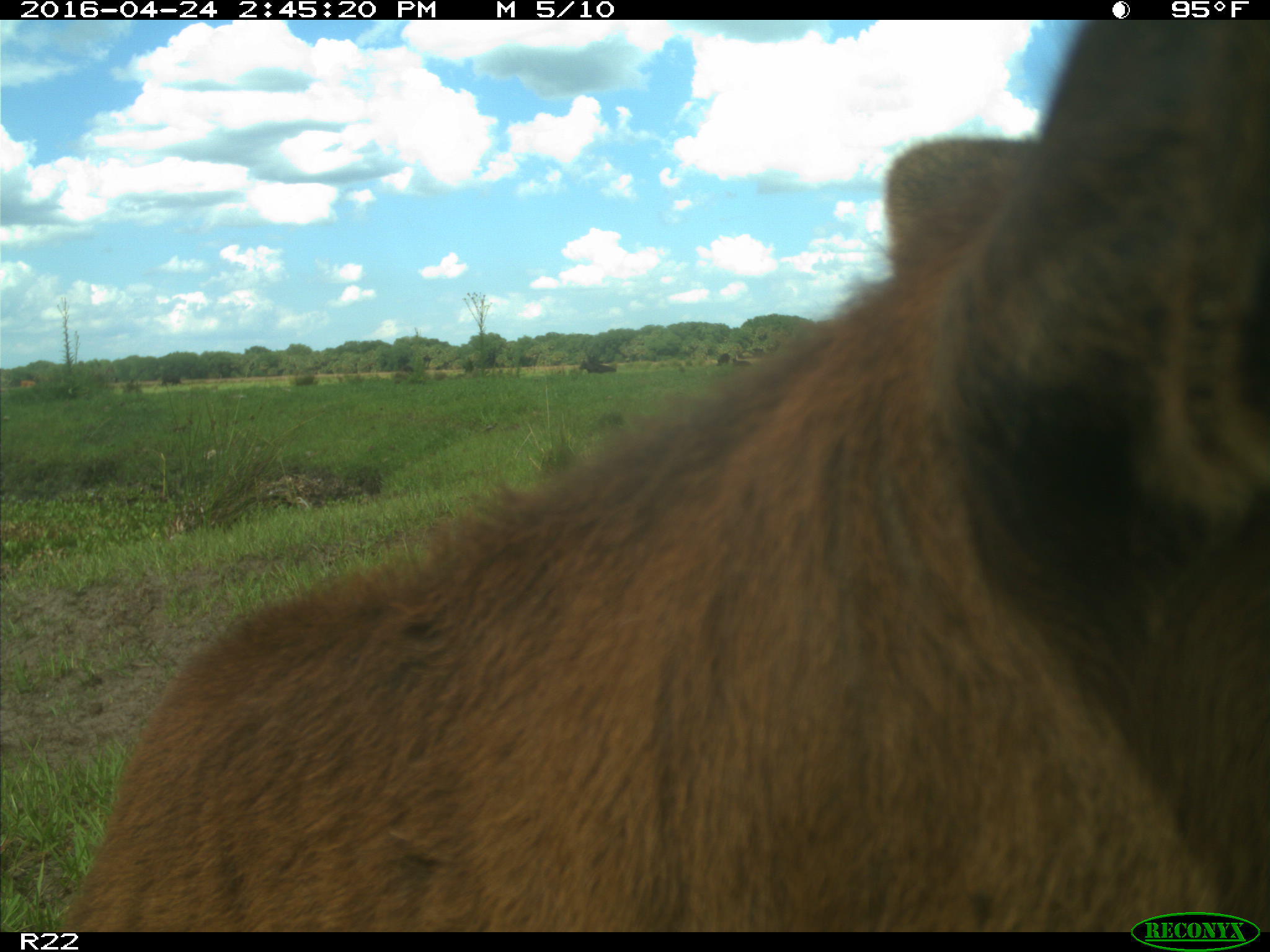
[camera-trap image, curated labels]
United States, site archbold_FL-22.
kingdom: Animalia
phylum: Chordata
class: Mammalia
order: Artiodactyla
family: Bovidae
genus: Bos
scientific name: Bos taurus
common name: domestic cow